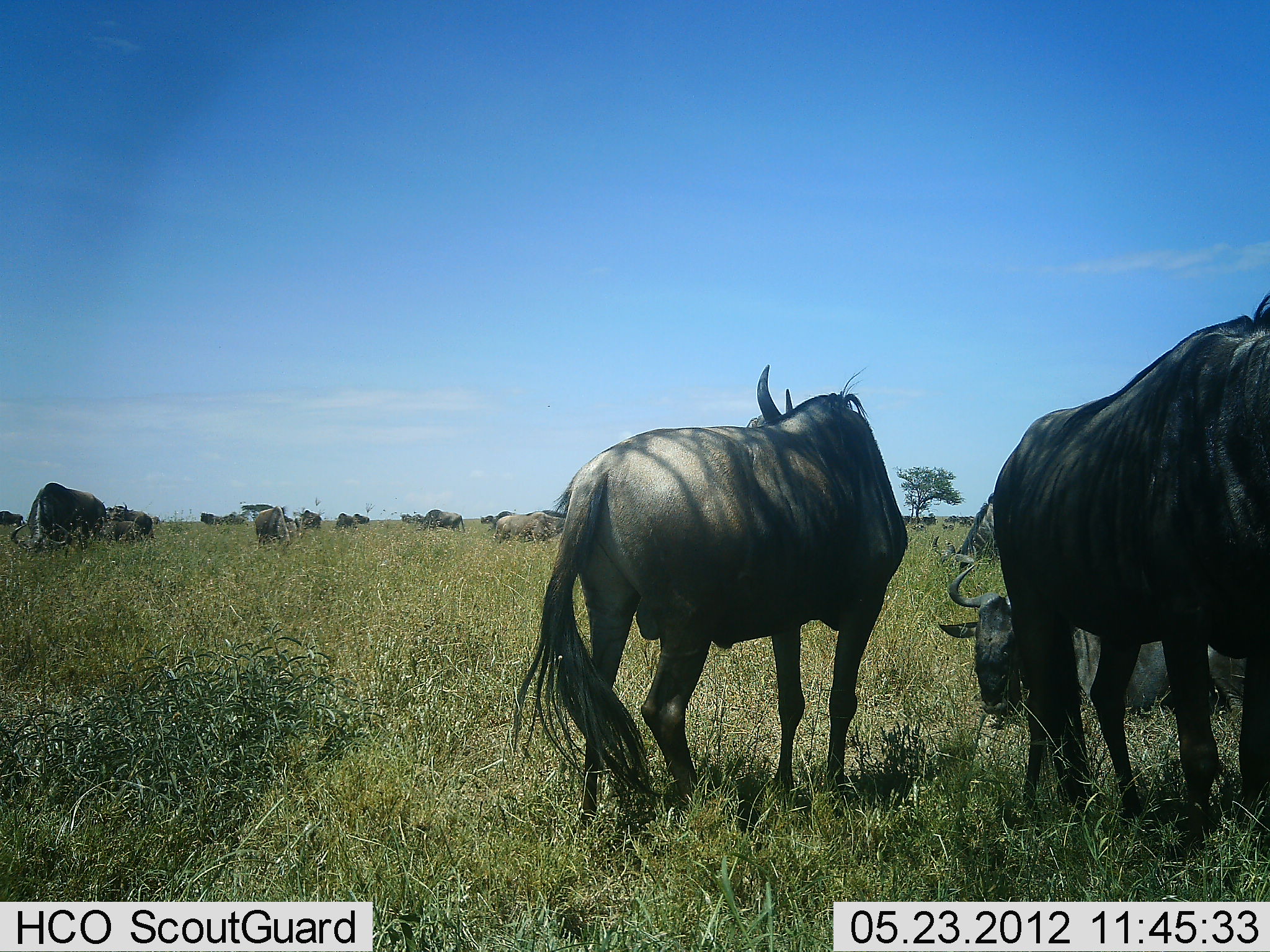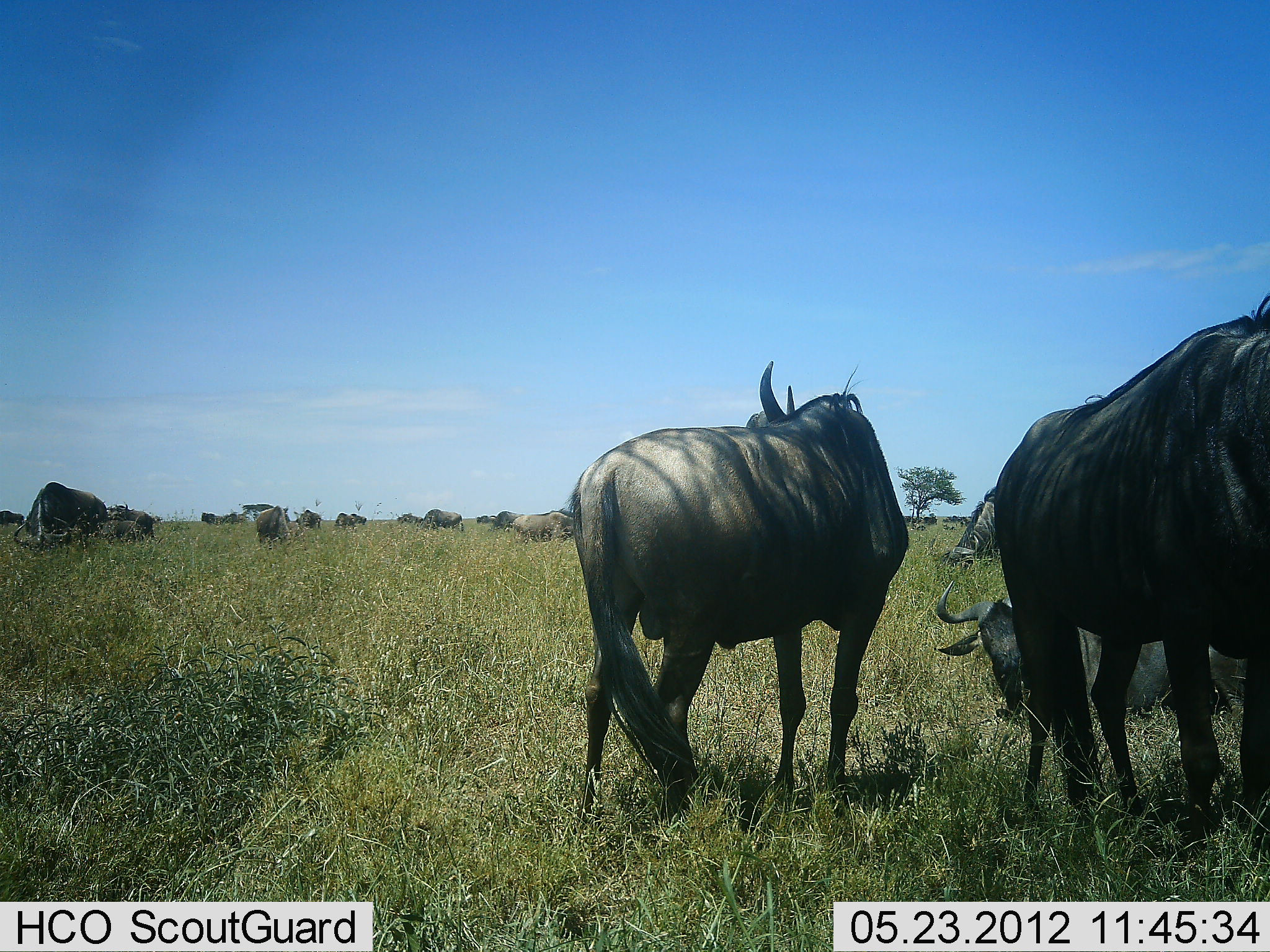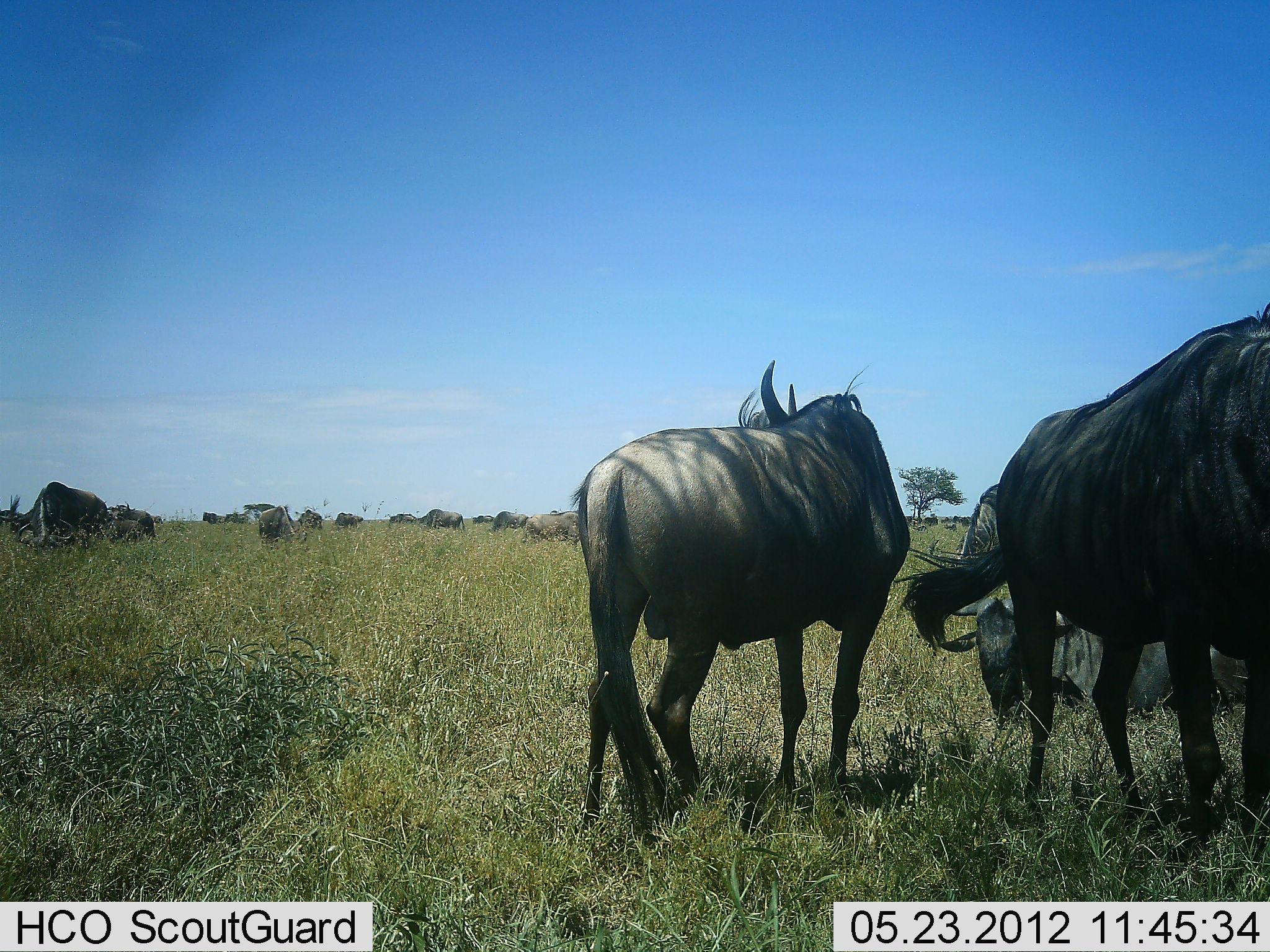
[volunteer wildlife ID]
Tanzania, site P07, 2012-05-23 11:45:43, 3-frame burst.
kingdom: Animalia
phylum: Chordata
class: Mammalia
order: Artiodactyla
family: Bovidae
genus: Connochaetes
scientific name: Connochaetes taurinus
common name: blue wildebeest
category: wildebeest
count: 11-50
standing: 87%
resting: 74%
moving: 26%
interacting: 4%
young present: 0%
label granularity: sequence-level